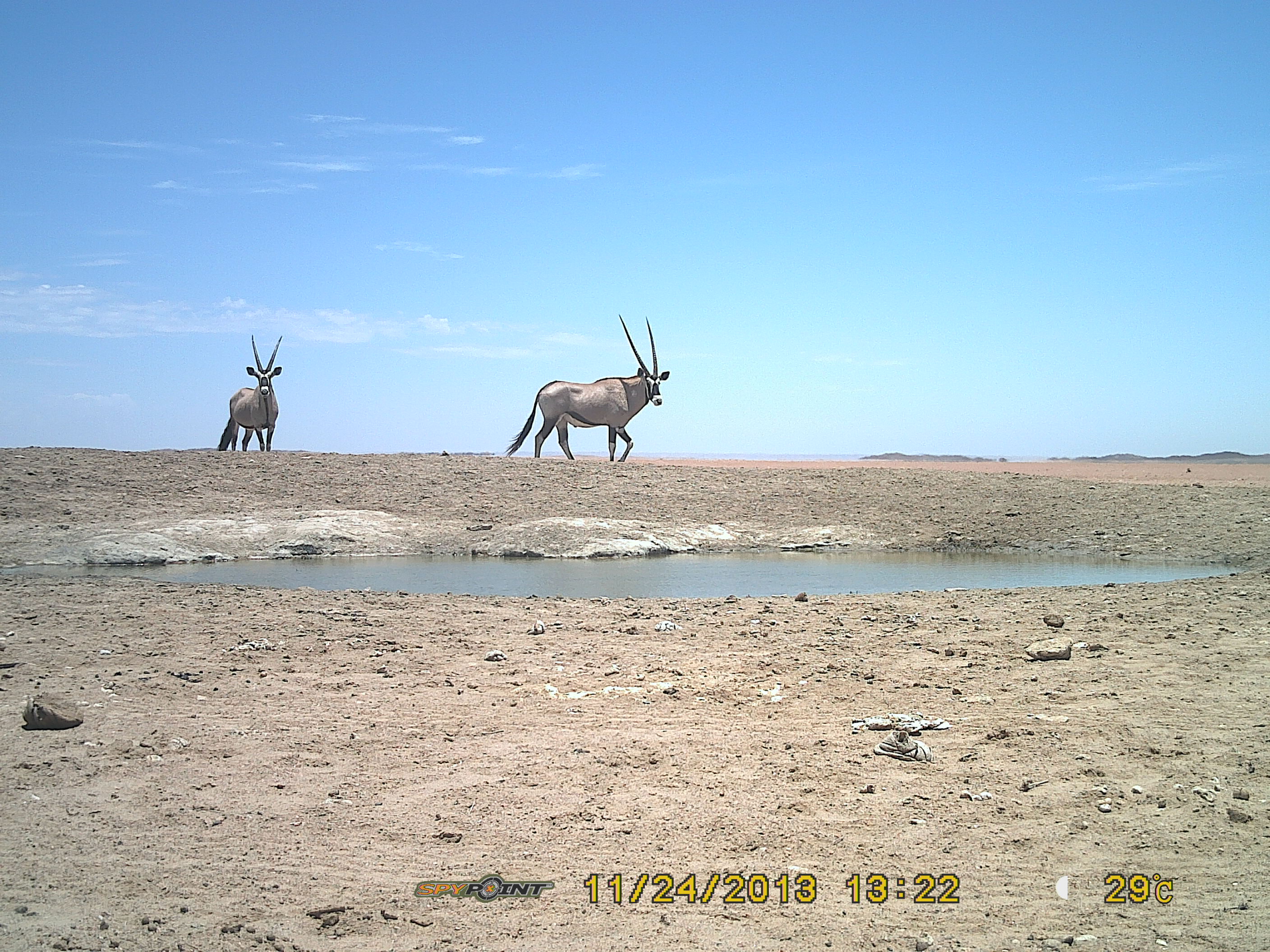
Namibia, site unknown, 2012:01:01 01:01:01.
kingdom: Animalia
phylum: Chordata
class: Mammalia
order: Artiodactyla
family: Bovidae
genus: Oryx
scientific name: Oryx gazella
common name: gemsbok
Oryx gazella (gemsbok).